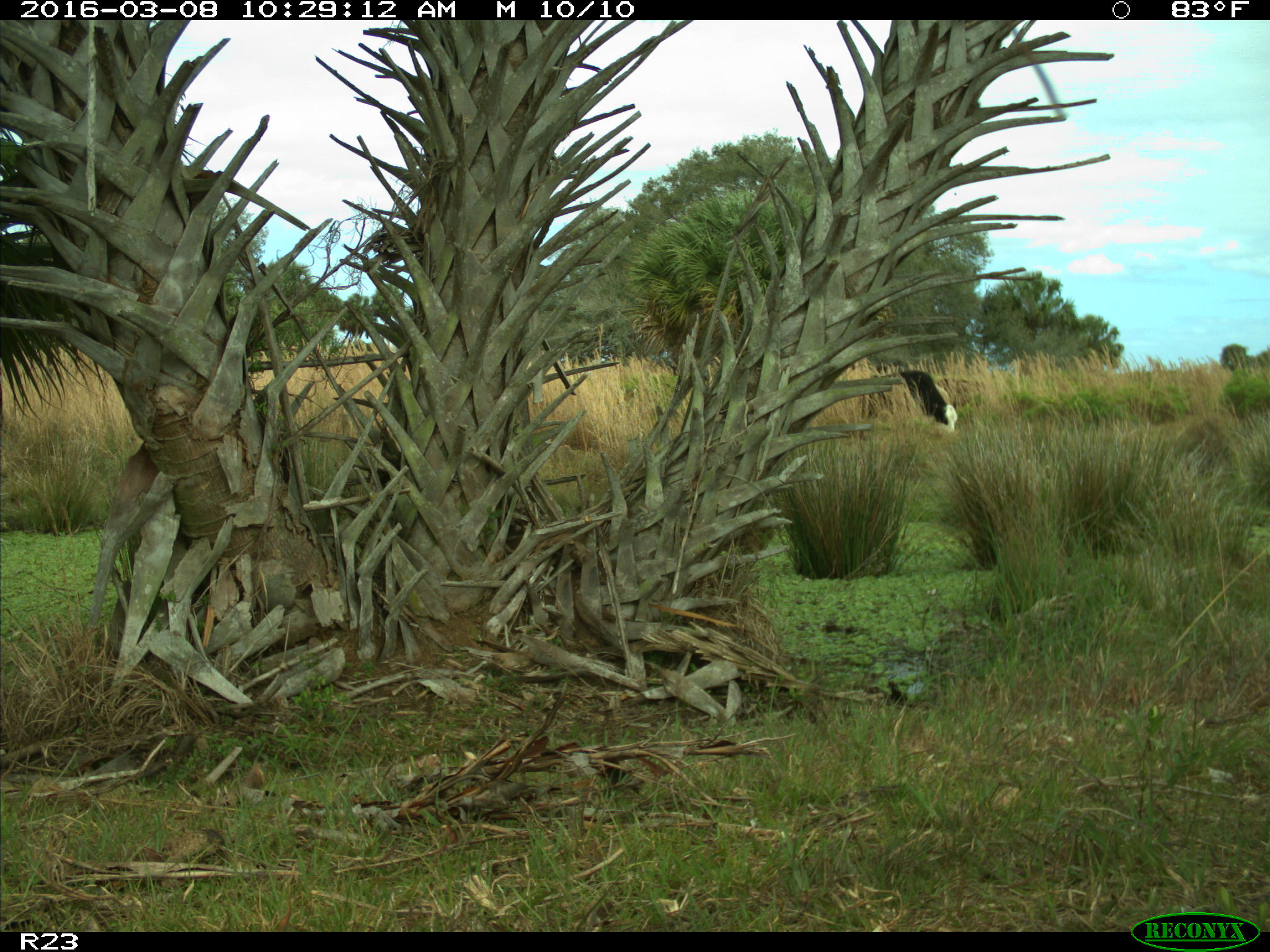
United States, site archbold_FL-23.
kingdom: Animalia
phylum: Chordata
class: Mammalia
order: Artiodactyla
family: Bovidae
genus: Bos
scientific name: Bos taurus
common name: domestic cow